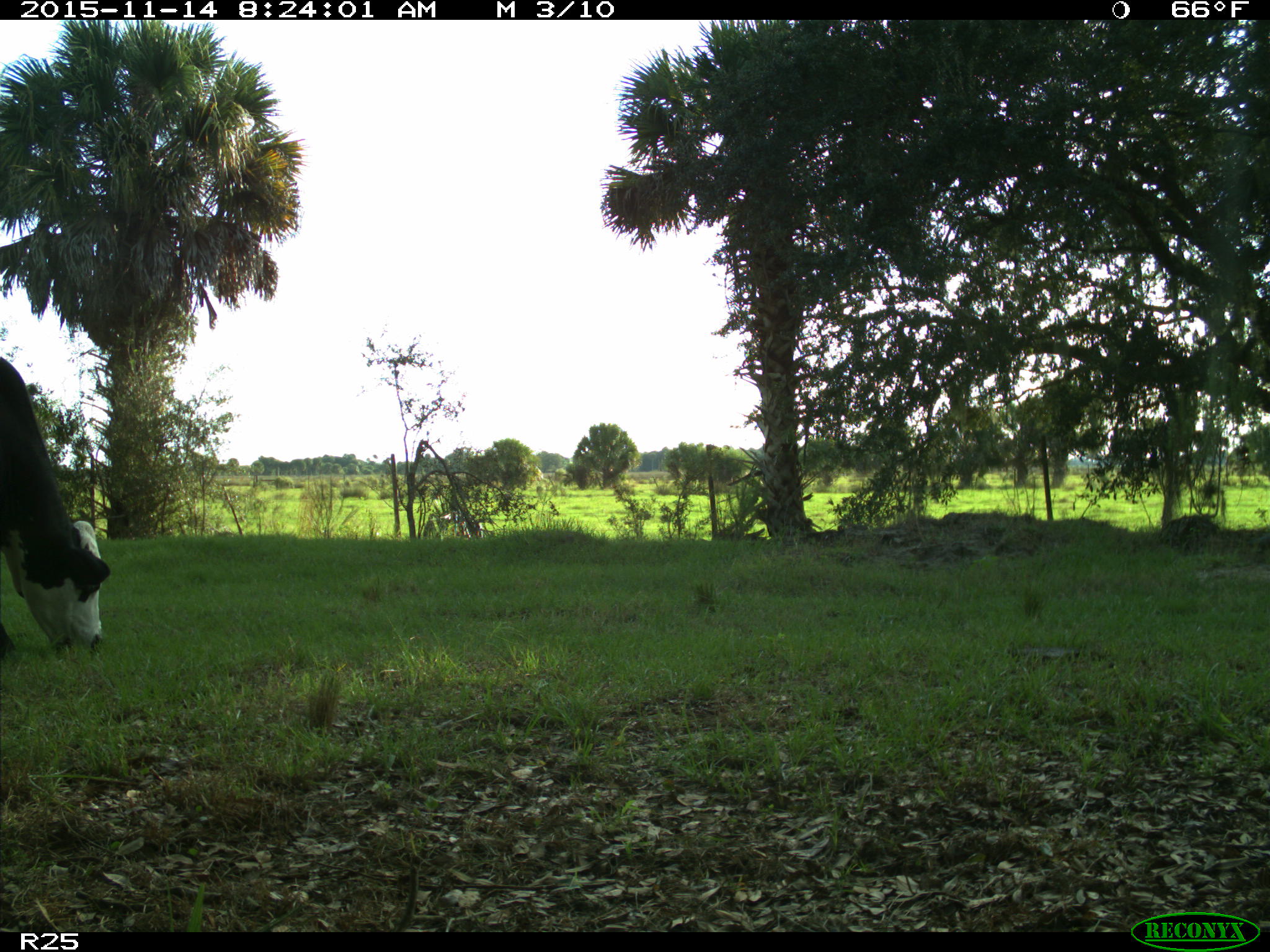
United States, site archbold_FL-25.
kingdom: Animalia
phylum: Chordata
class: Mammalia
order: Artiodactyla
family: Bovidae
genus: Bos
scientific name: Bos taurus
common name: domestic cow